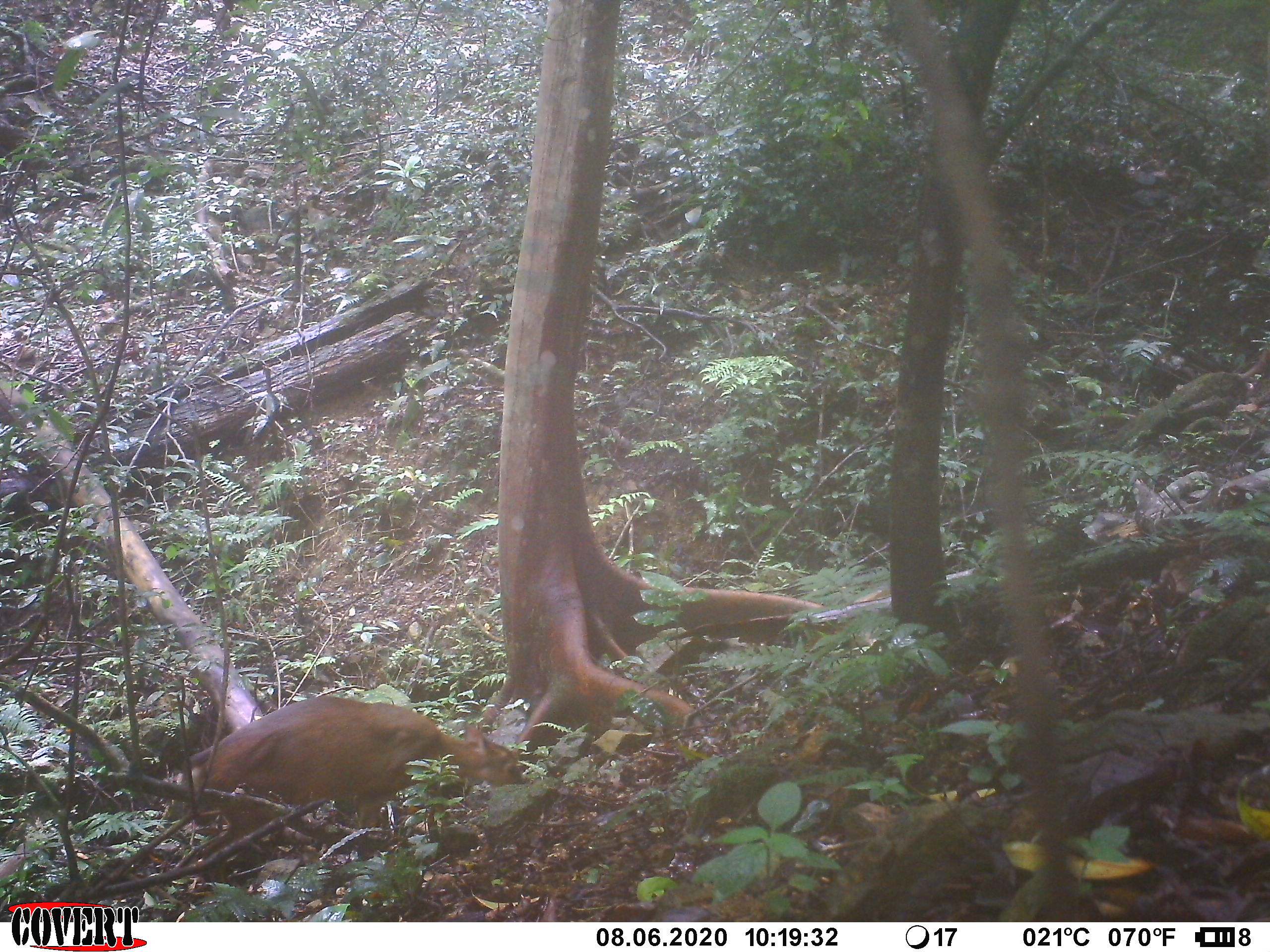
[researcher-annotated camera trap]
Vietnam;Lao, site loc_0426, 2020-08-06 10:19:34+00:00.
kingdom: Animalia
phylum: Chordata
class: Mammalia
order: Artiodactyla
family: Cervidae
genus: Muntiacus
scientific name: Muntiacus vuquangensis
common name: large-antlered muntjac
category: large antlered muntjac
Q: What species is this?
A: Large antlered muntjac (large-antlered muntjac) (Muntiacus vuquangensis).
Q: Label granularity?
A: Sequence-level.